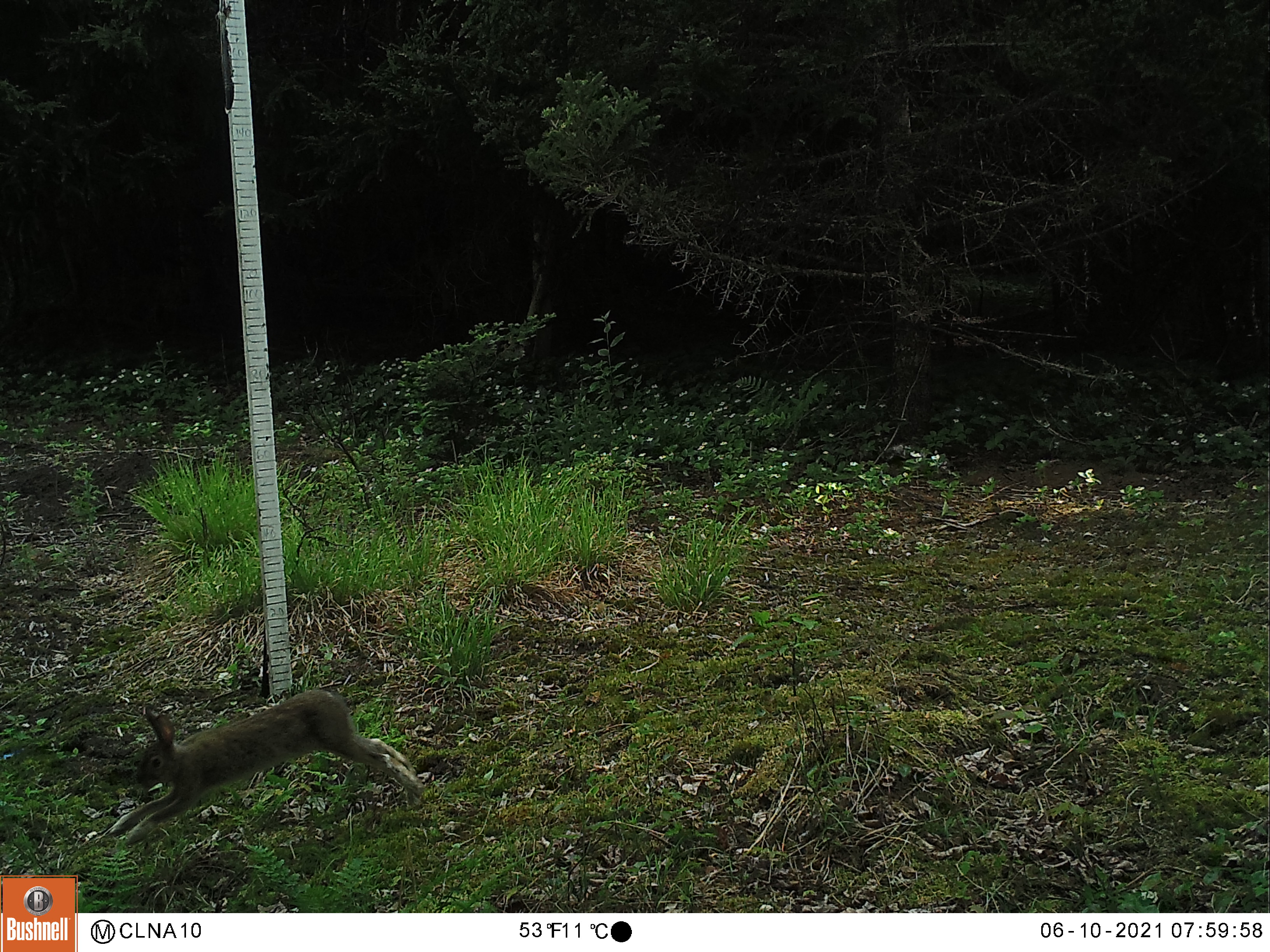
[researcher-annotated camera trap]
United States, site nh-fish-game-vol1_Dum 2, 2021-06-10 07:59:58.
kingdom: Animalia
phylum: Chordata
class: Mammalia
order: Lagomorpha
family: Leporidae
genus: Lepus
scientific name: Lepus americanus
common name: snowshoe hare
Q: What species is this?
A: Snowshoe hare (Lepus americanus).